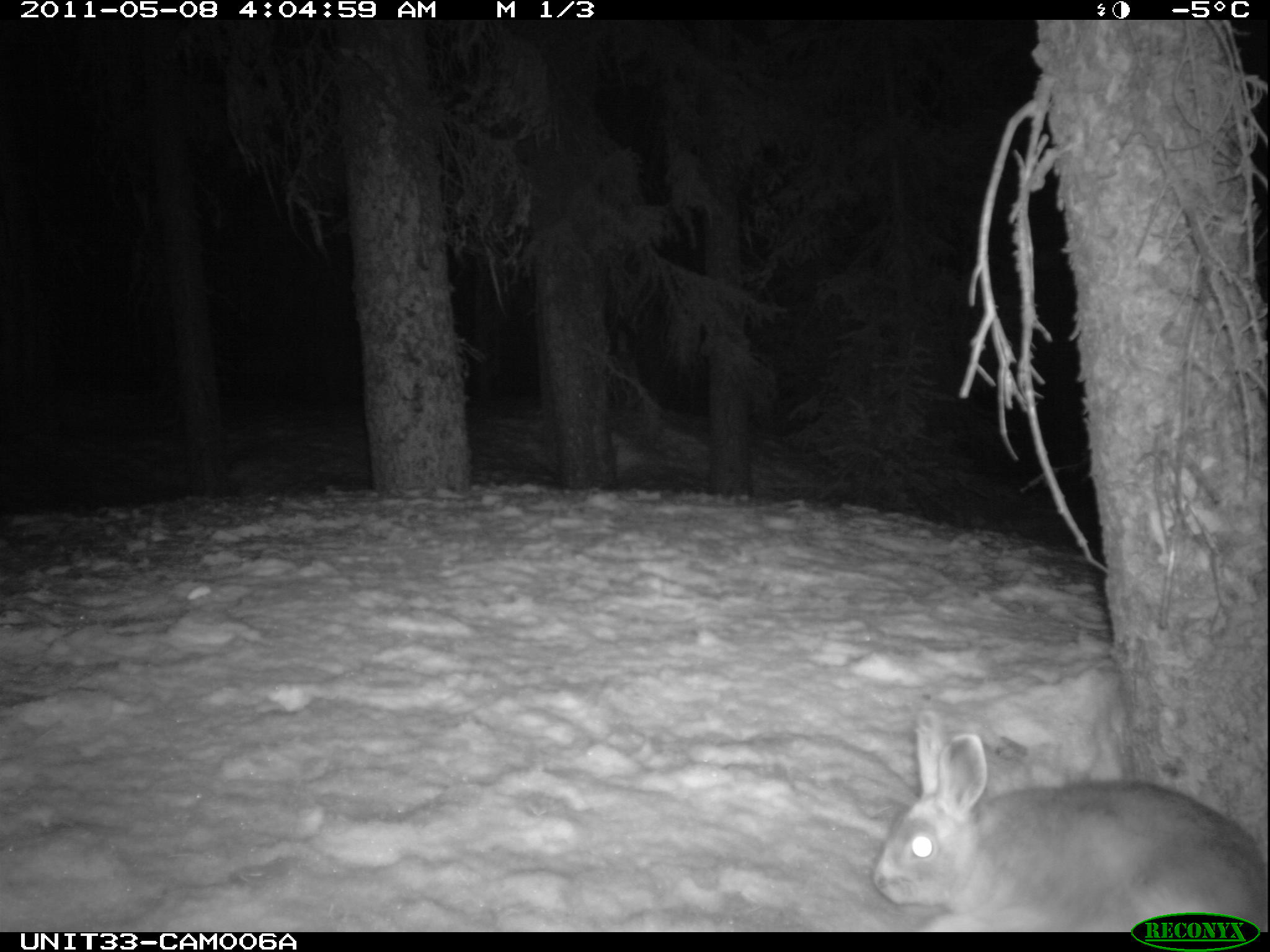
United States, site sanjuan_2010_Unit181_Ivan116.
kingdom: Animalia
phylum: Chordata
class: Mammalia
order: Lagomorpha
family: Leporidae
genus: Lepus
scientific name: Lepus americanus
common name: snowshoe hare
Lepus americanus (snowshoe hare).